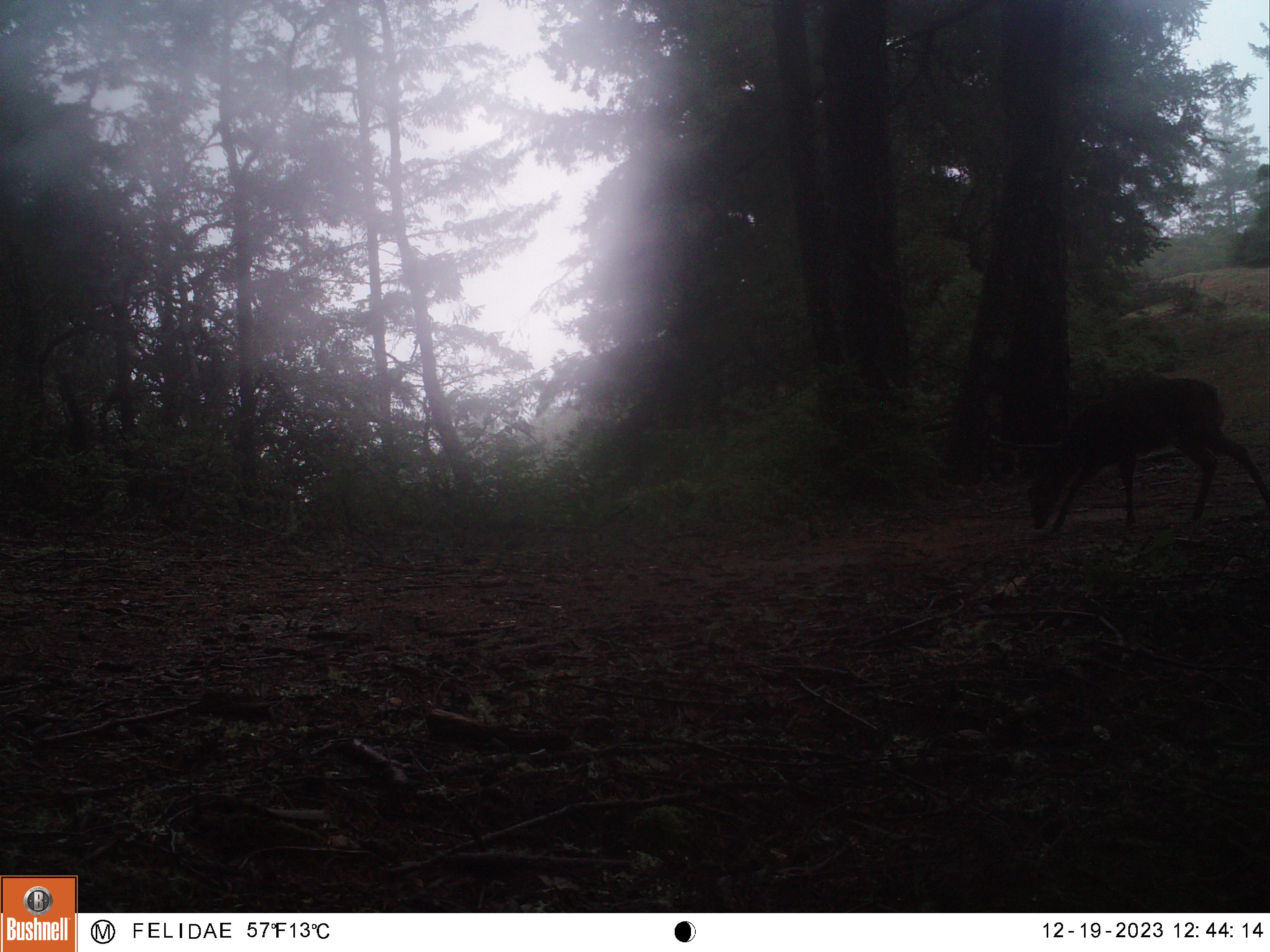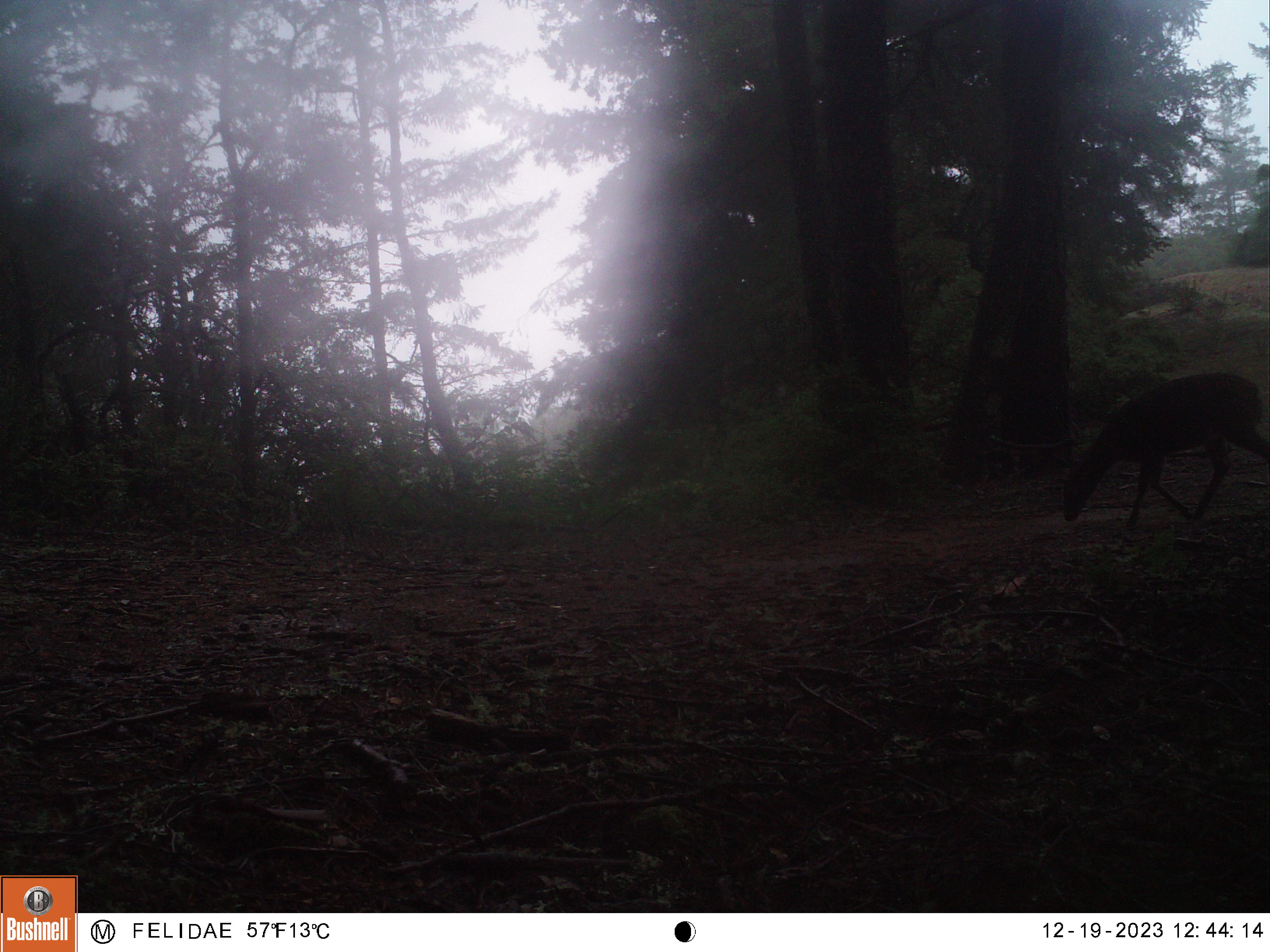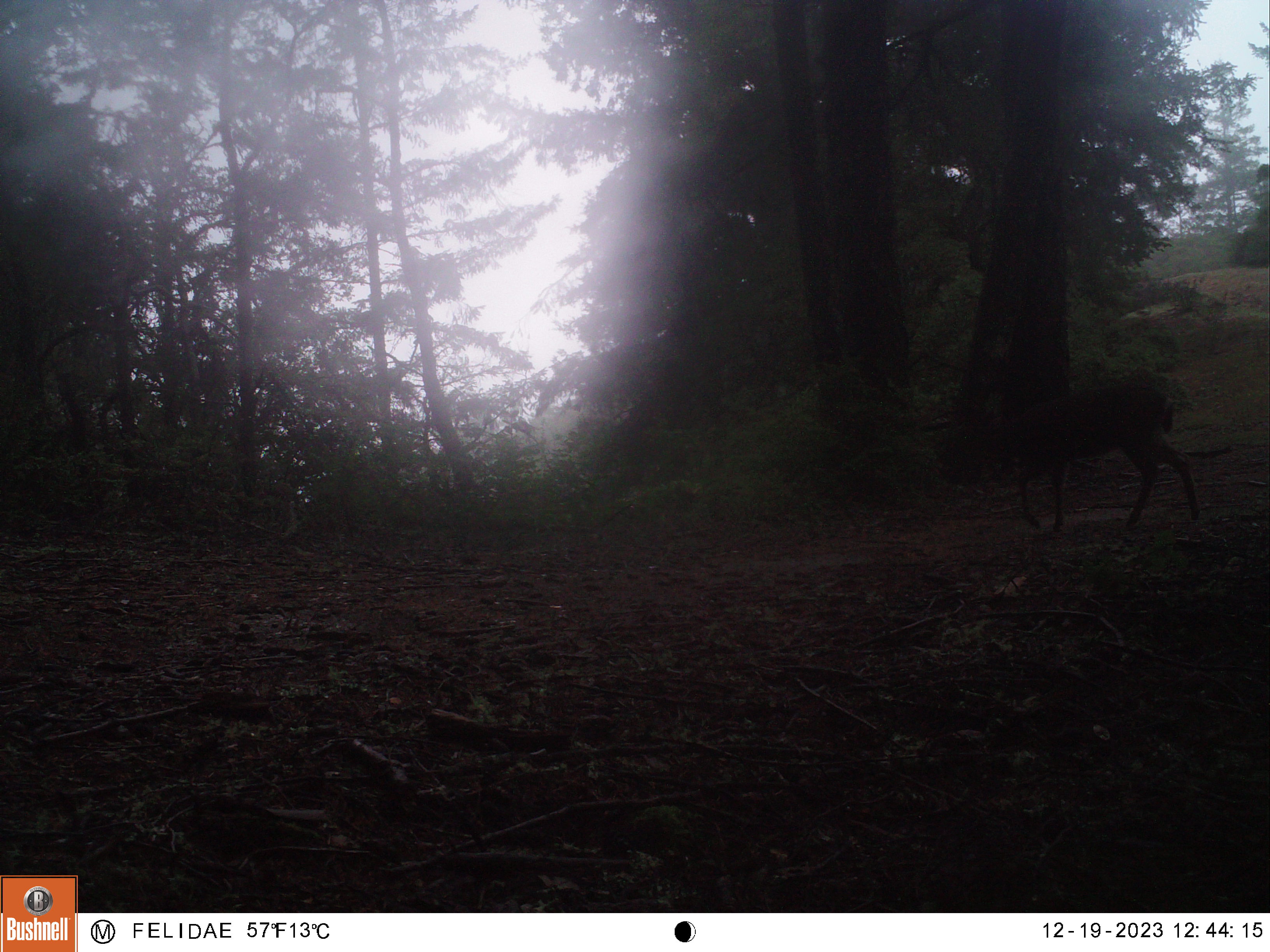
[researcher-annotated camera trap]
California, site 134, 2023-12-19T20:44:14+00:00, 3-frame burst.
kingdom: Animalia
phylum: Chordata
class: Mammalia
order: Artiodactyla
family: Cervidae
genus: Odocoileus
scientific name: Odocoileus hemionus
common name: mule deer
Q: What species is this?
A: Mule deer (Odocoileus hemionus).